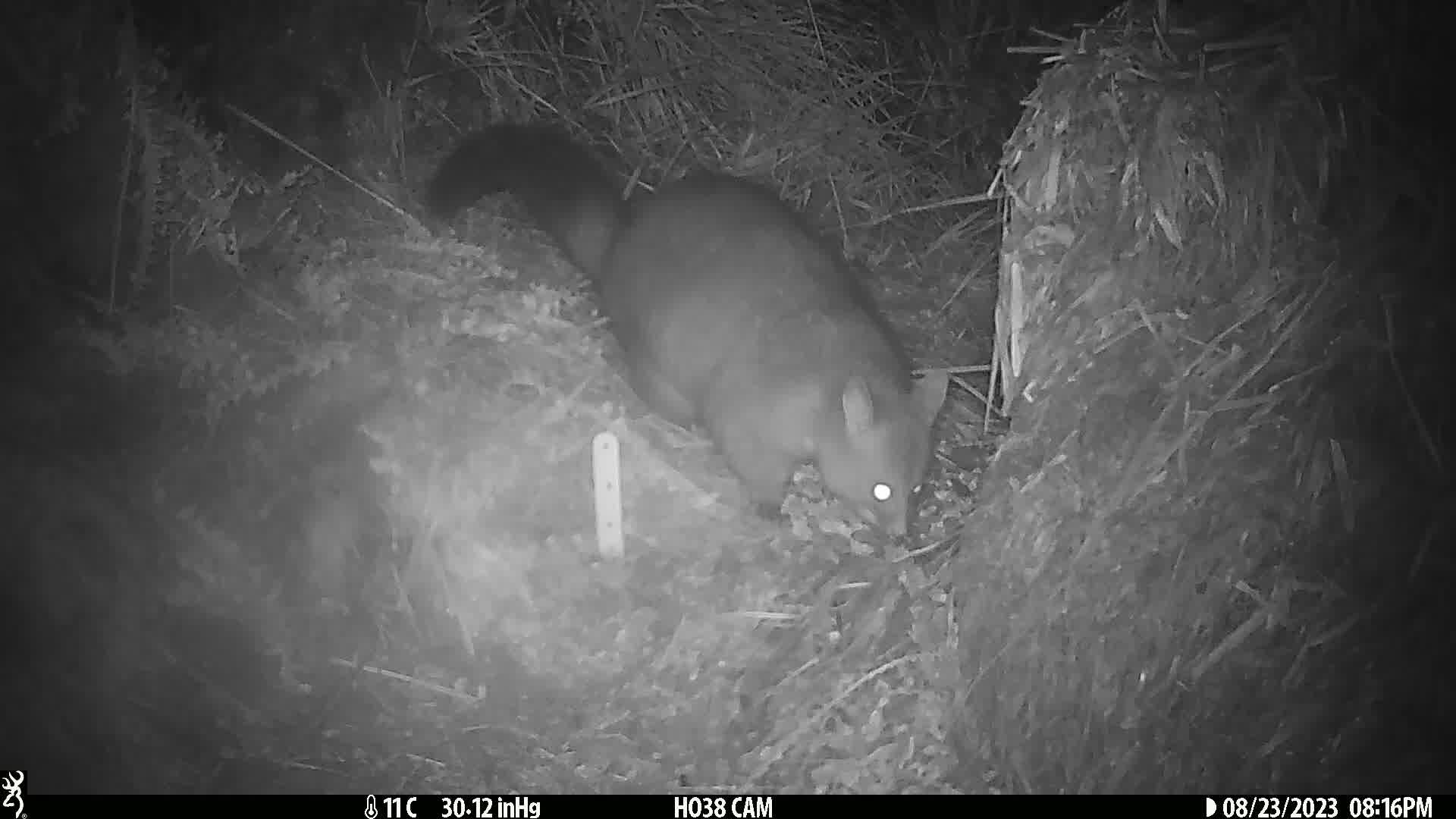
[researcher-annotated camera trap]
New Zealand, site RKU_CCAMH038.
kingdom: Animalia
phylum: Chordata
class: Mammalia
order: Diprotodontia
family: Phalangeridae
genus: Trichosurus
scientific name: Trichosurus vulpecula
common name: common brushtail possum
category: possum